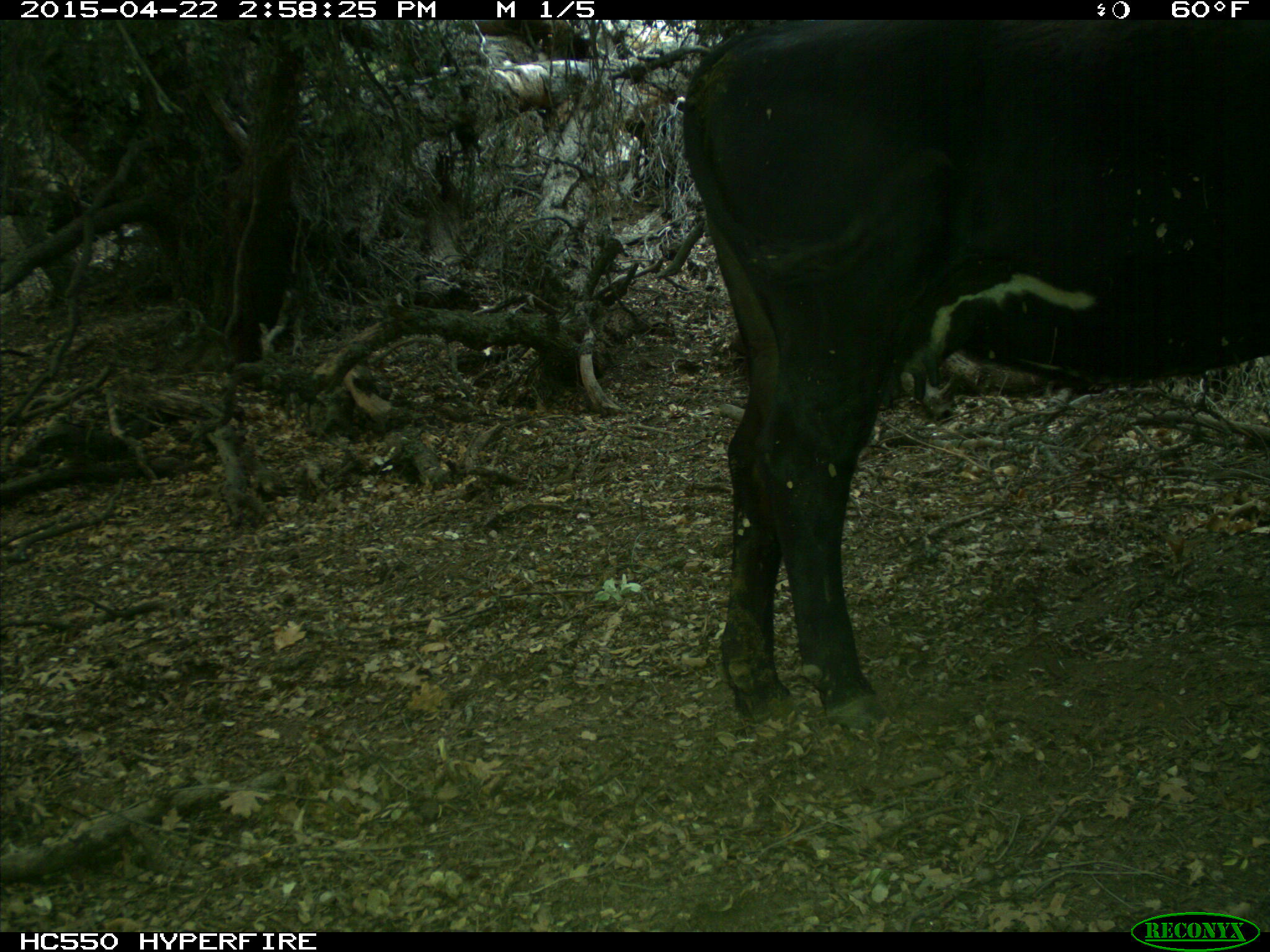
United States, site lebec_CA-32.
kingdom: Animalia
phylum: Chordata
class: Mammalia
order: Artiodactyla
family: Bovidae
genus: Bos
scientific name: Bos taurus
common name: domestic cow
Bos taurus (domestic cow).